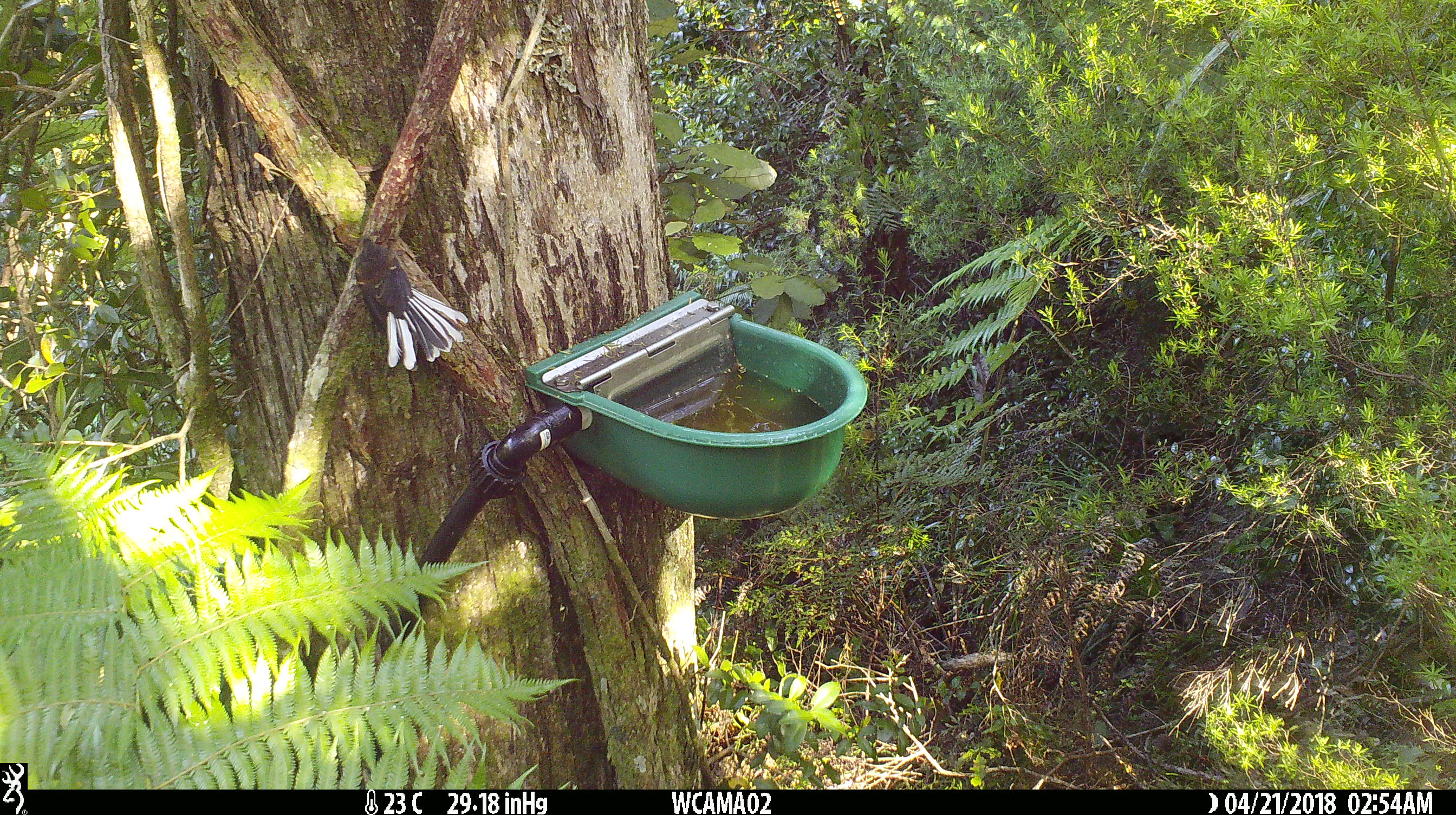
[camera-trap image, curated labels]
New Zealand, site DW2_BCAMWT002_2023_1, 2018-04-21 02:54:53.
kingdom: Animalia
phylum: Chordata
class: Aves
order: Passeriformes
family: Rhipiduridae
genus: Rhipidura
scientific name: Rhipidura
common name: fantails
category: fantail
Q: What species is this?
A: Fantail (fantails) (Rhipidura).